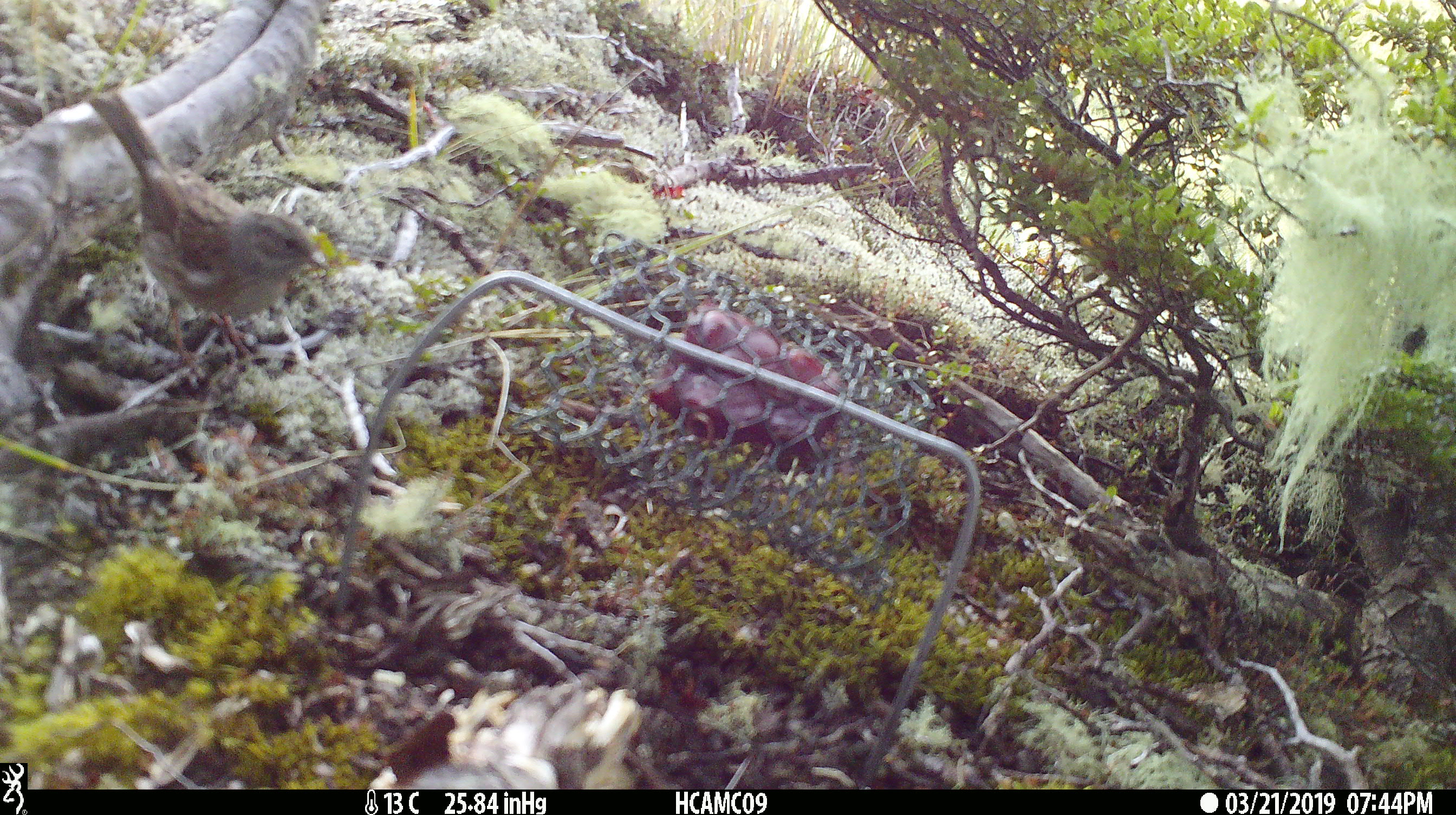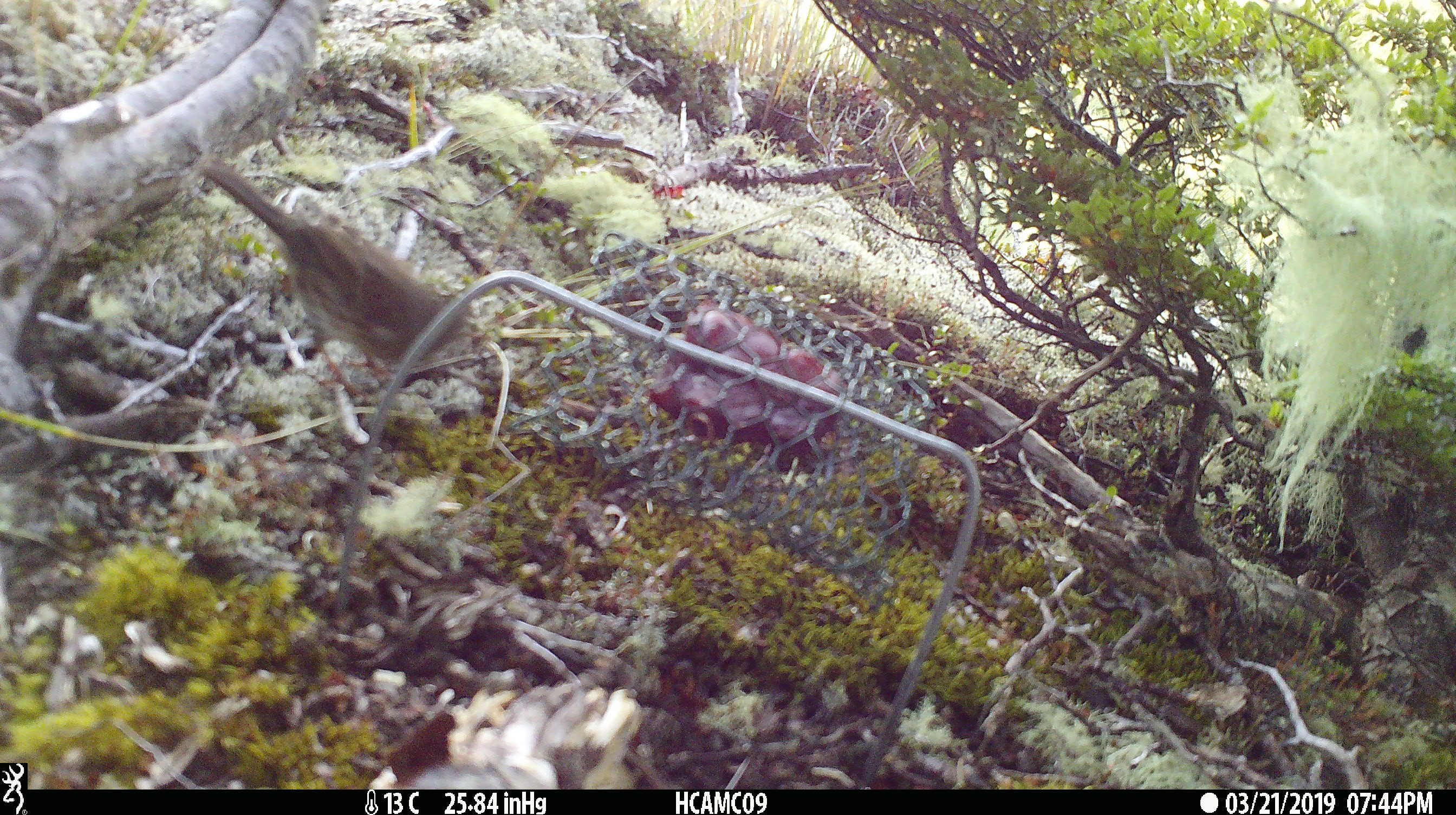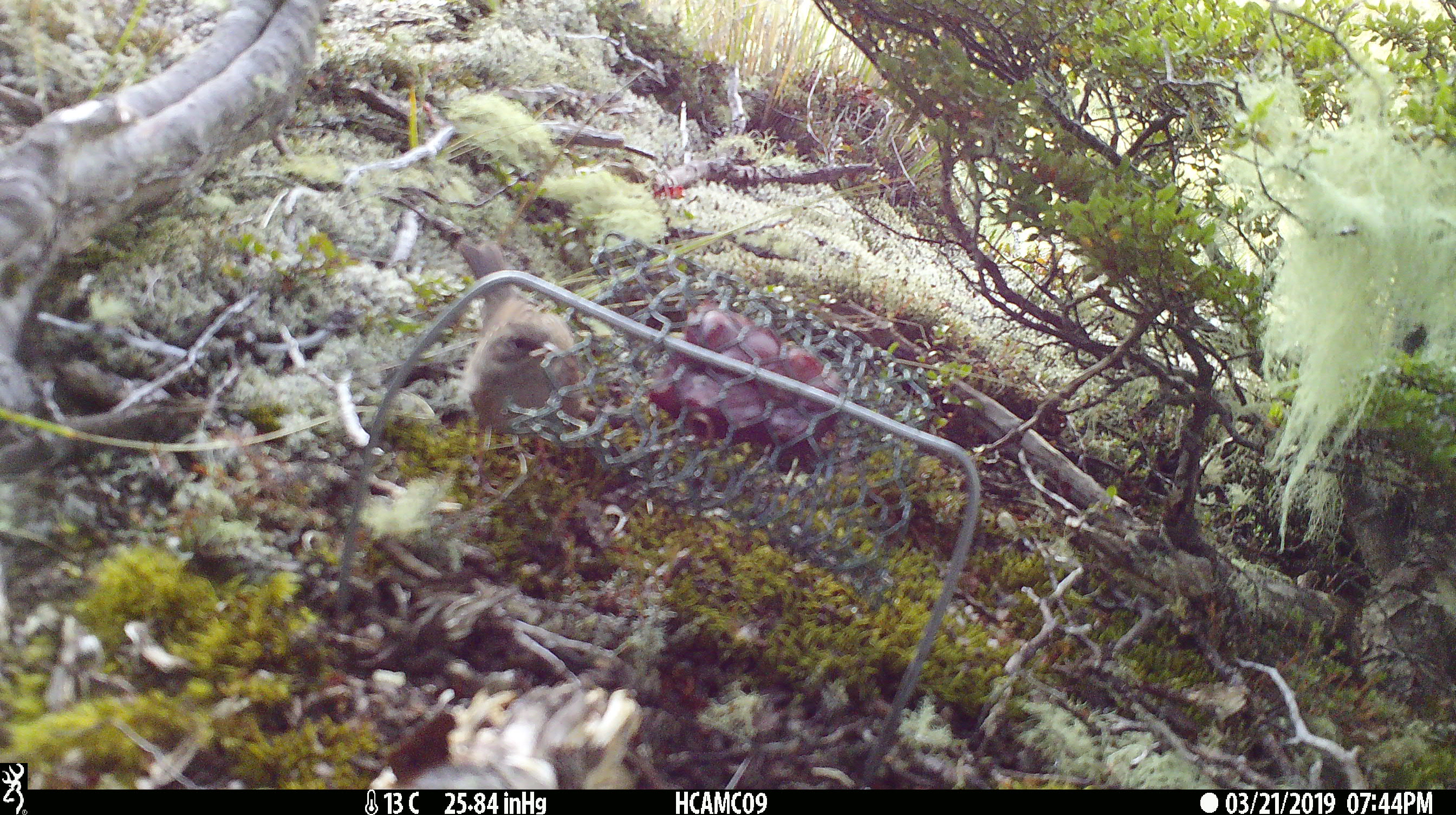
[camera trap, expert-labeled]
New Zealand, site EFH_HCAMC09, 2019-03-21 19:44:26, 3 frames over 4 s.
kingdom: Animalia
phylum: Chordata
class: Aves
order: Passeriformes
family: Prunellidae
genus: Prunella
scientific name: Prunella modularis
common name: dunnock